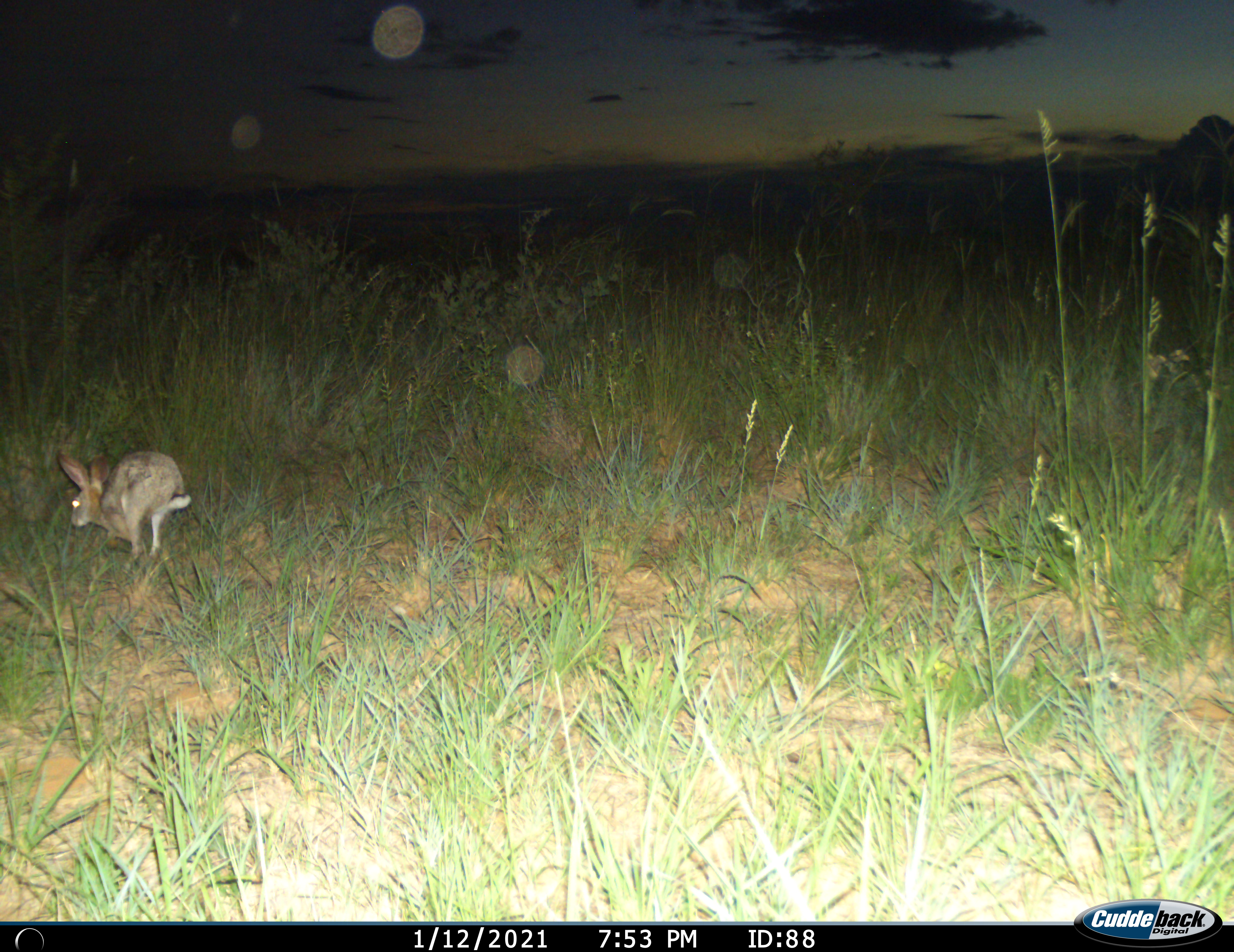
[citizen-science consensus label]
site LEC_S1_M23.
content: unidentified animal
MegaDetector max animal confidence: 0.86